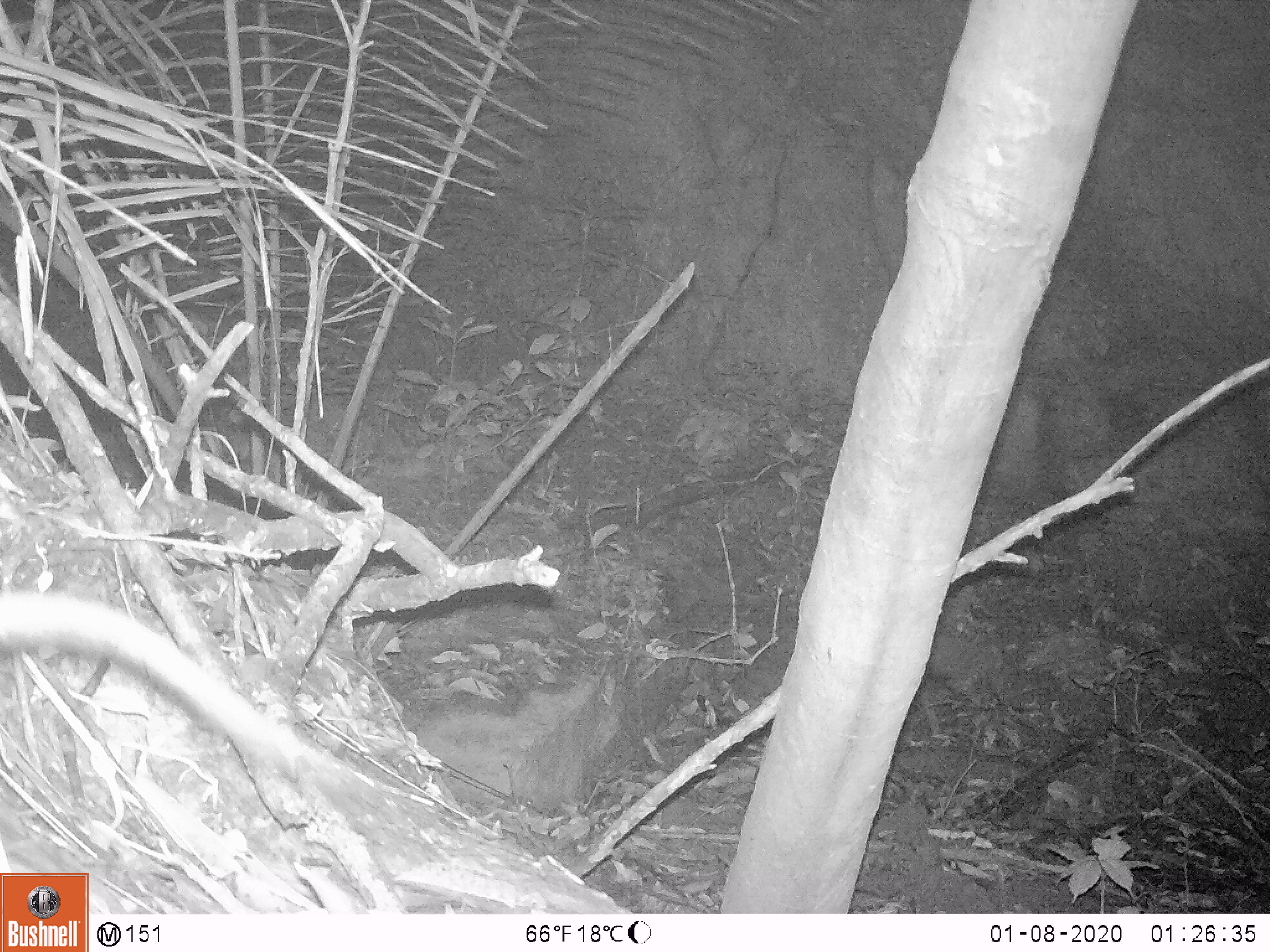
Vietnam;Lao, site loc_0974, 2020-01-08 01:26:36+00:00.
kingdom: Animalia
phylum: Chordata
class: Mammalia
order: Rodentia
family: Muridae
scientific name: Muridae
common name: old-world mice and rats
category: unidentified murid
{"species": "unidentified murid (old-world mice and rats) (Muridae)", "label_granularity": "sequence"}